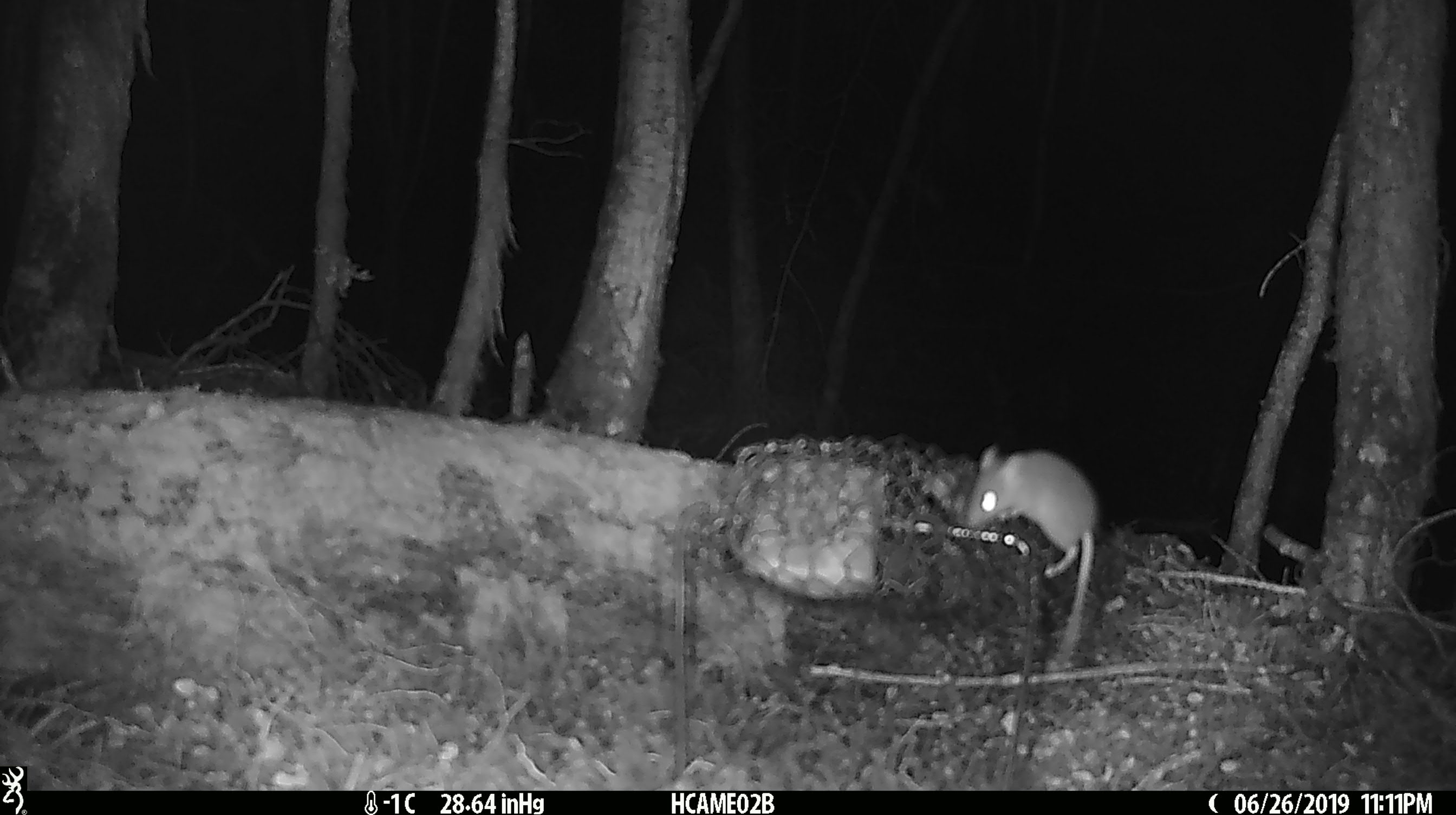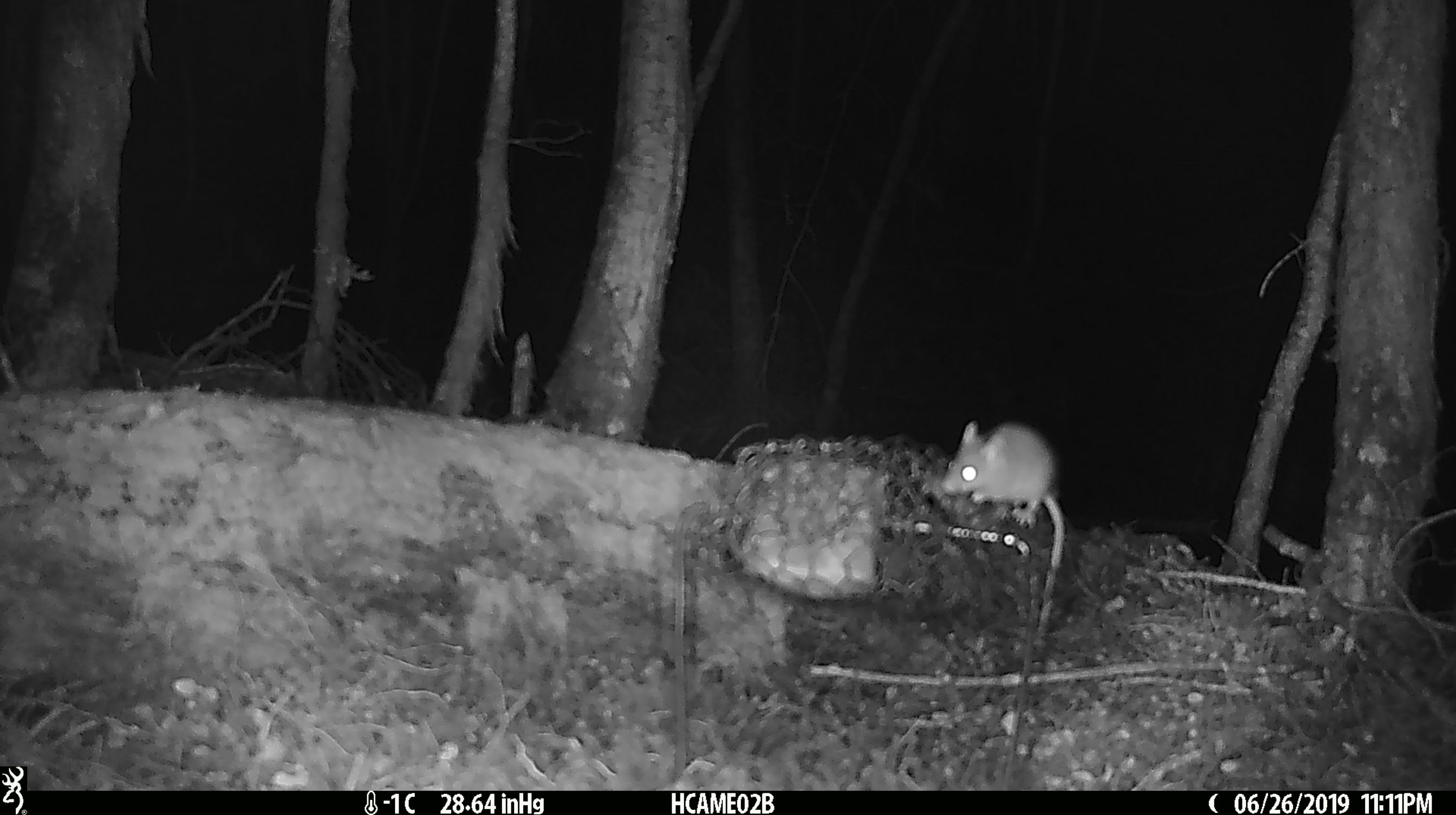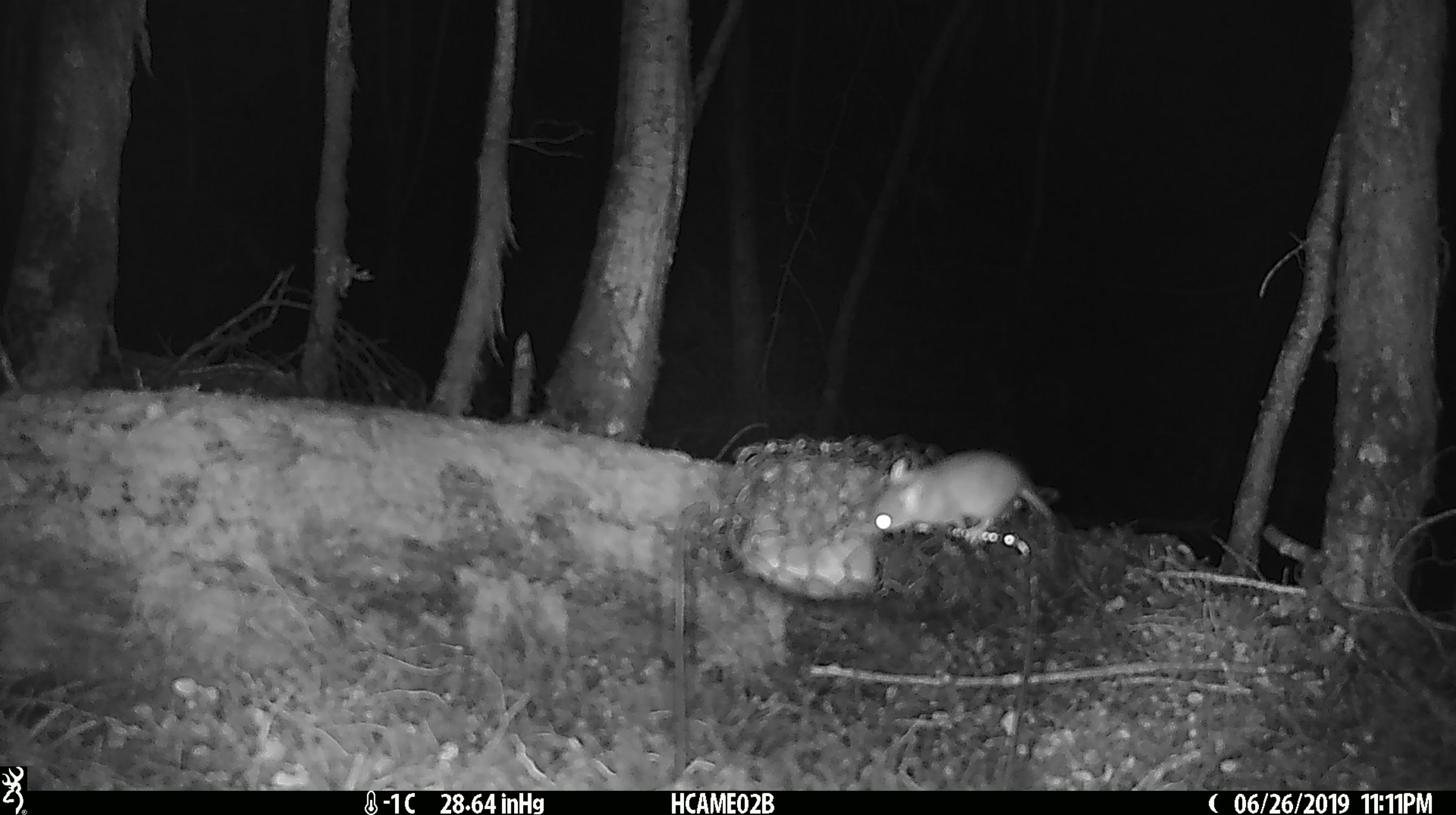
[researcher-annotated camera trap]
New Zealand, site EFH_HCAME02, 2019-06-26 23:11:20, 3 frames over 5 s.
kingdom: Animalia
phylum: Chordata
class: Mammalia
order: Rodentia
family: Muridae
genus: Mus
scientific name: Mus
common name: mouse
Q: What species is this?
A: Mouse (Mus).